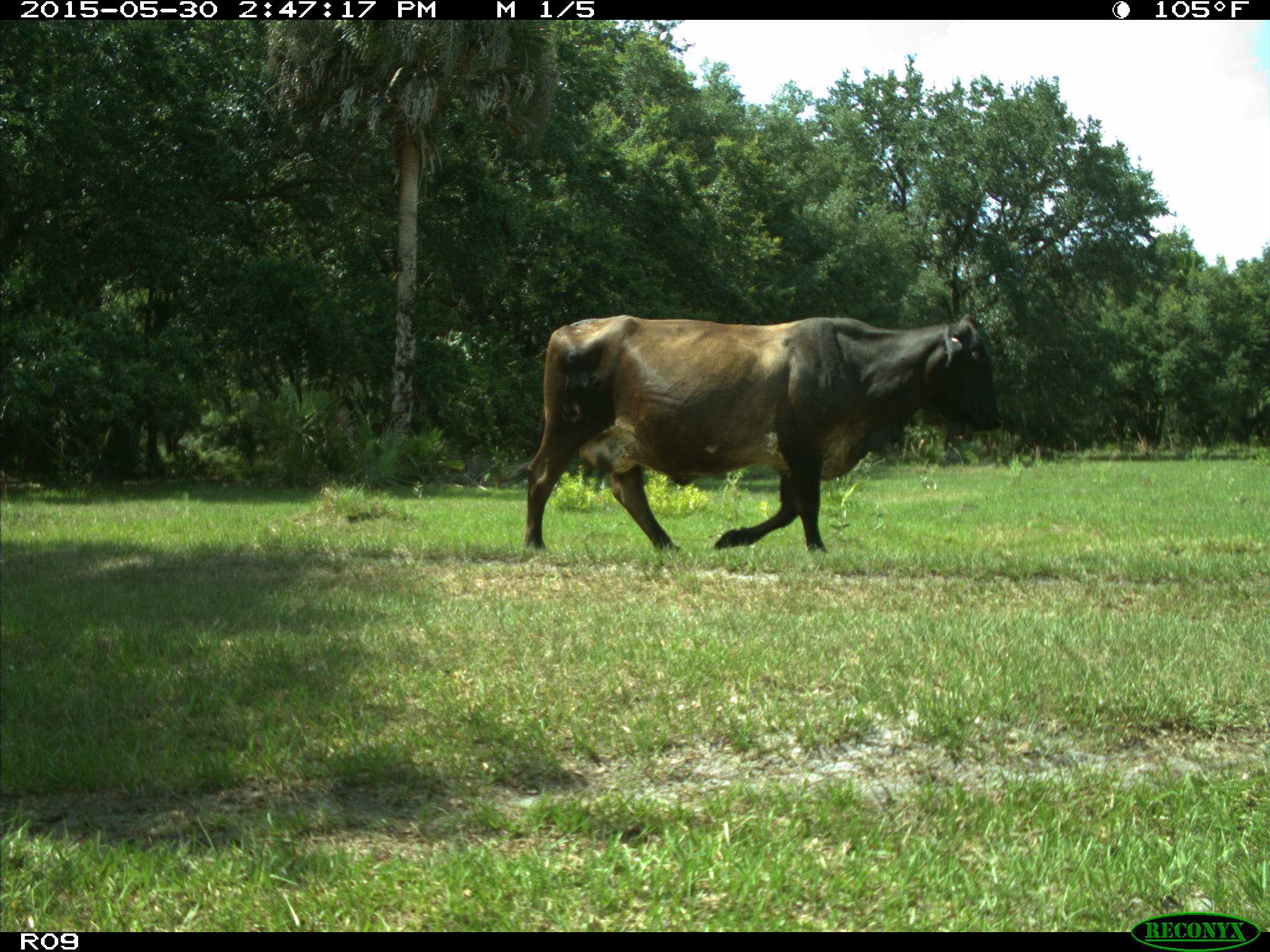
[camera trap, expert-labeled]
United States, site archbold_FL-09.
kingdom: Animalia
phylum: Chordata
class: Mammalia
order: Artiodactyla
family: Bovidae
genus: Bos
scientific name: Bos taurus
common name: domestic cow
Bos taurus (domestic cow).